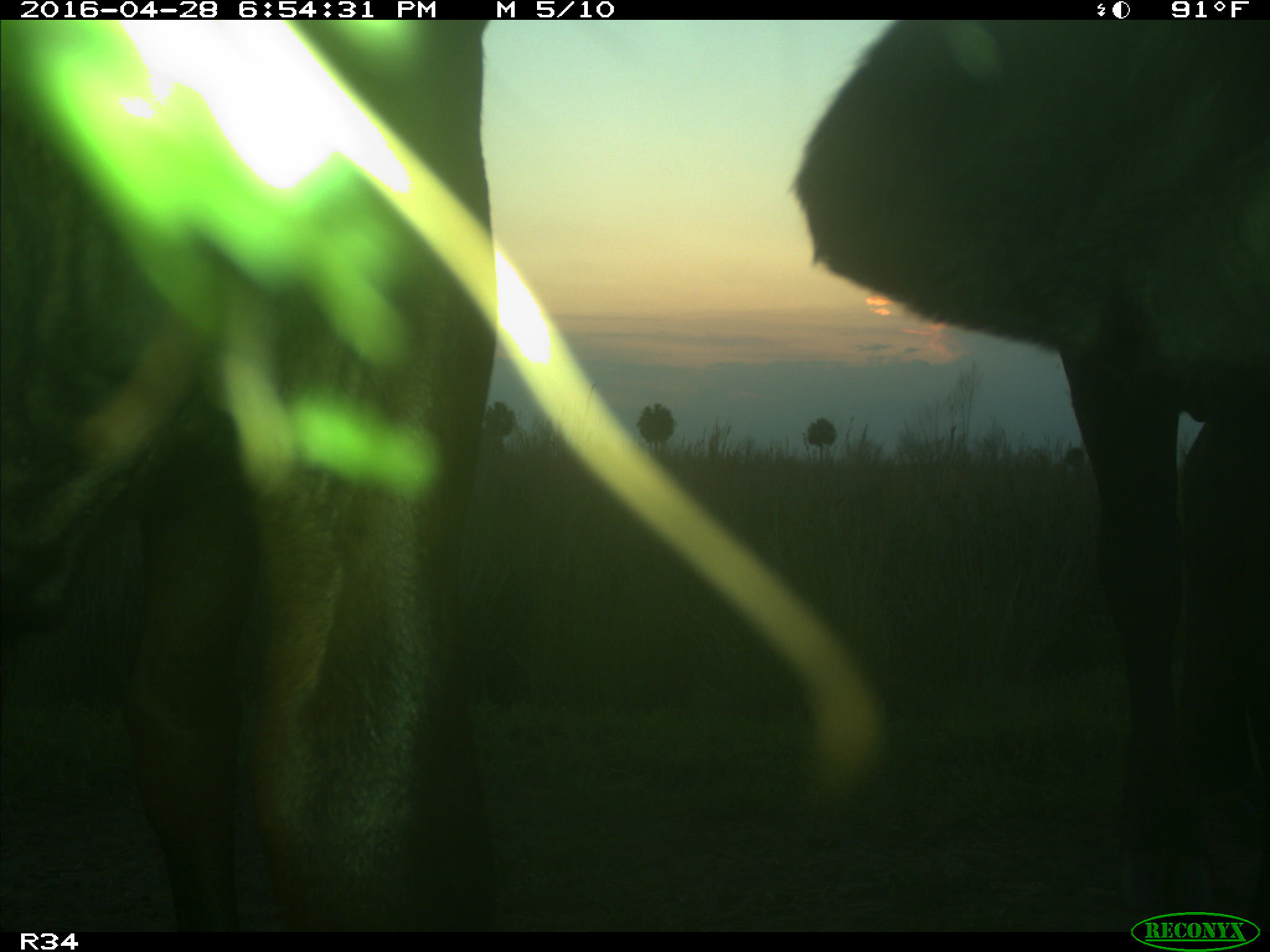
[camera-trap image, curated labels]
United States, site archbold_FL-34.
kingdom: Animalia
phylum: Chordata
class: Mammalia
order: Artiodactyla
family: Bovidae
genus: Bos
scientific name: Bos taurus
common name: domestic cow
Bos taurus (domestic cow).